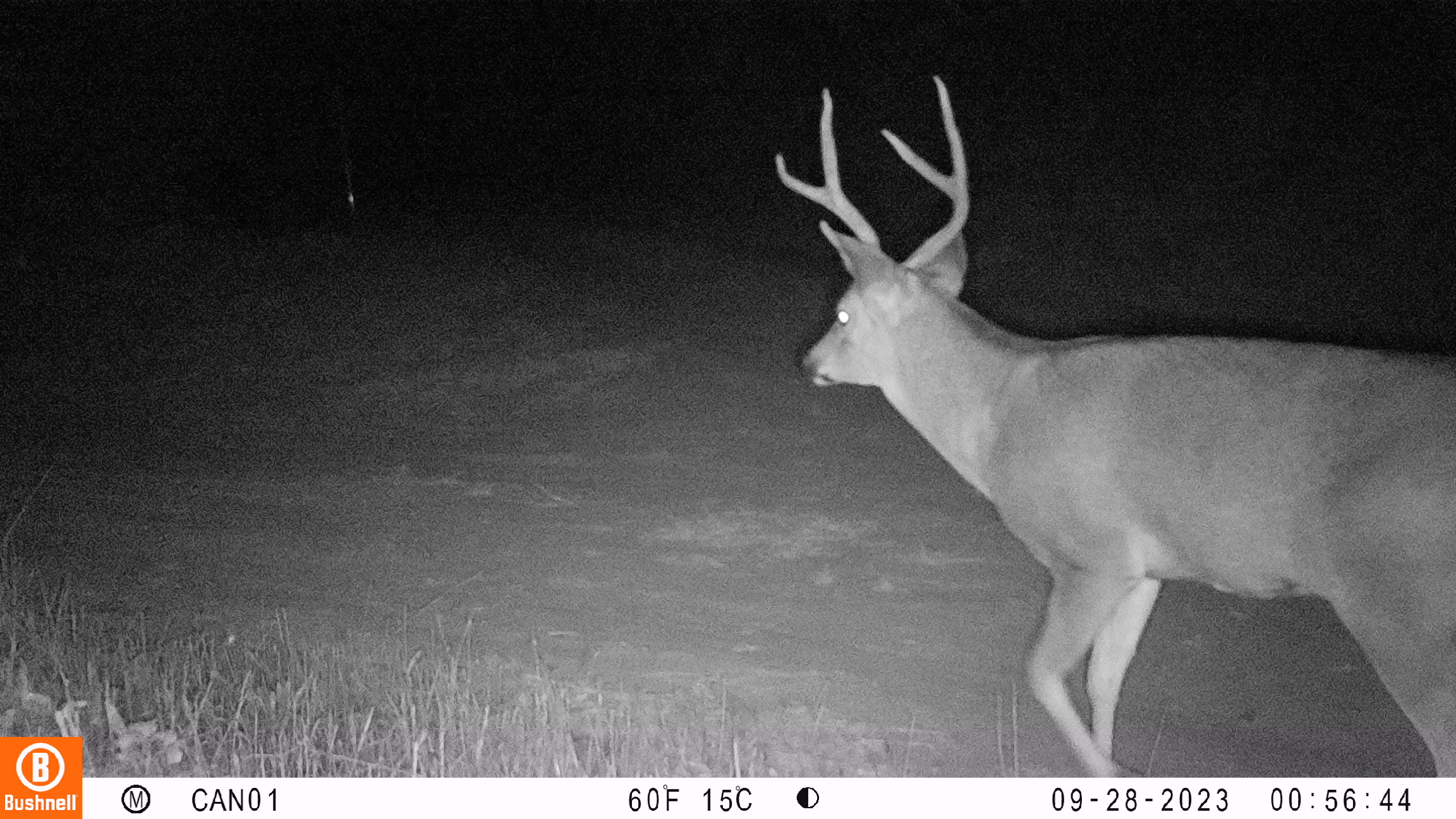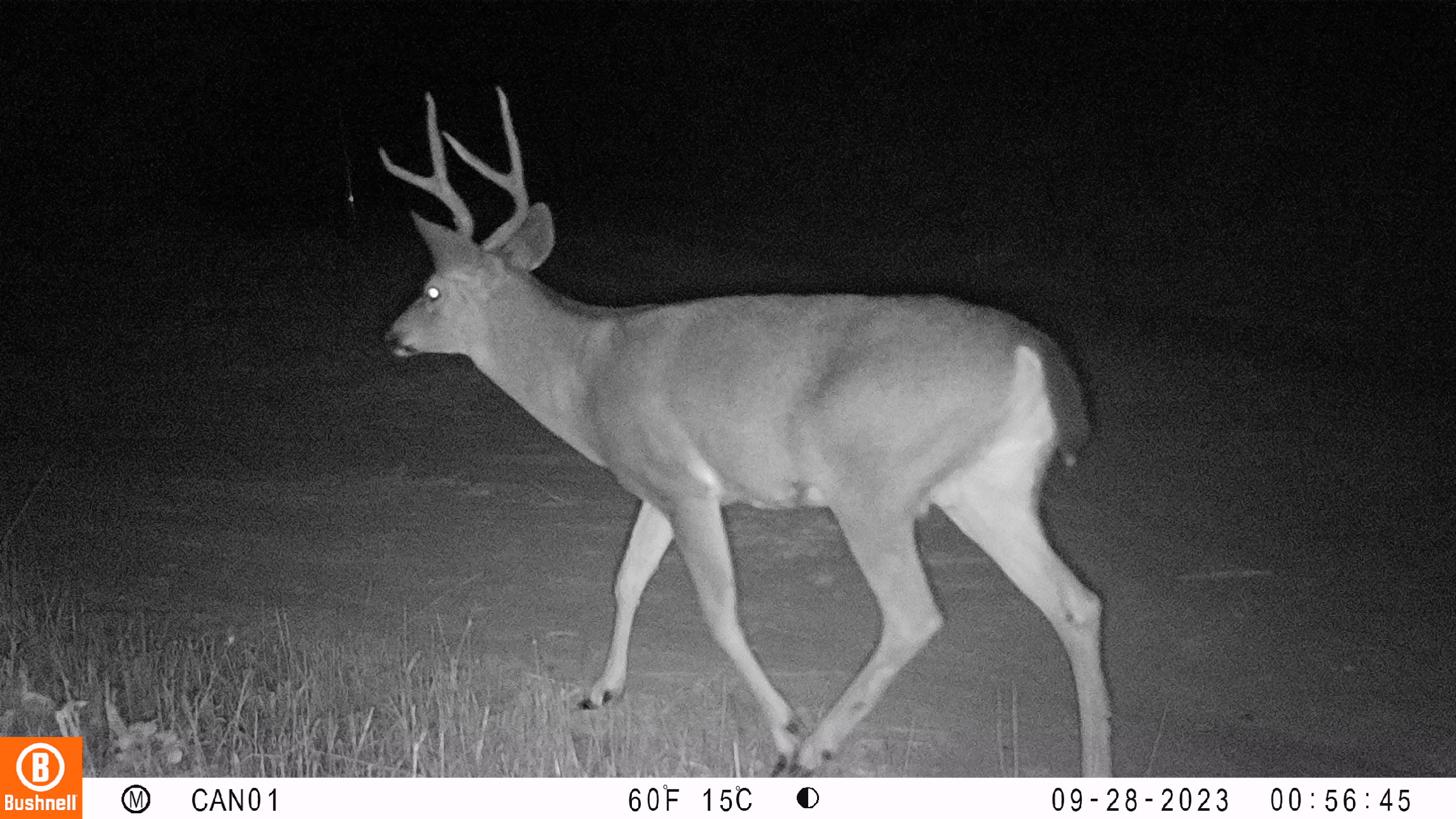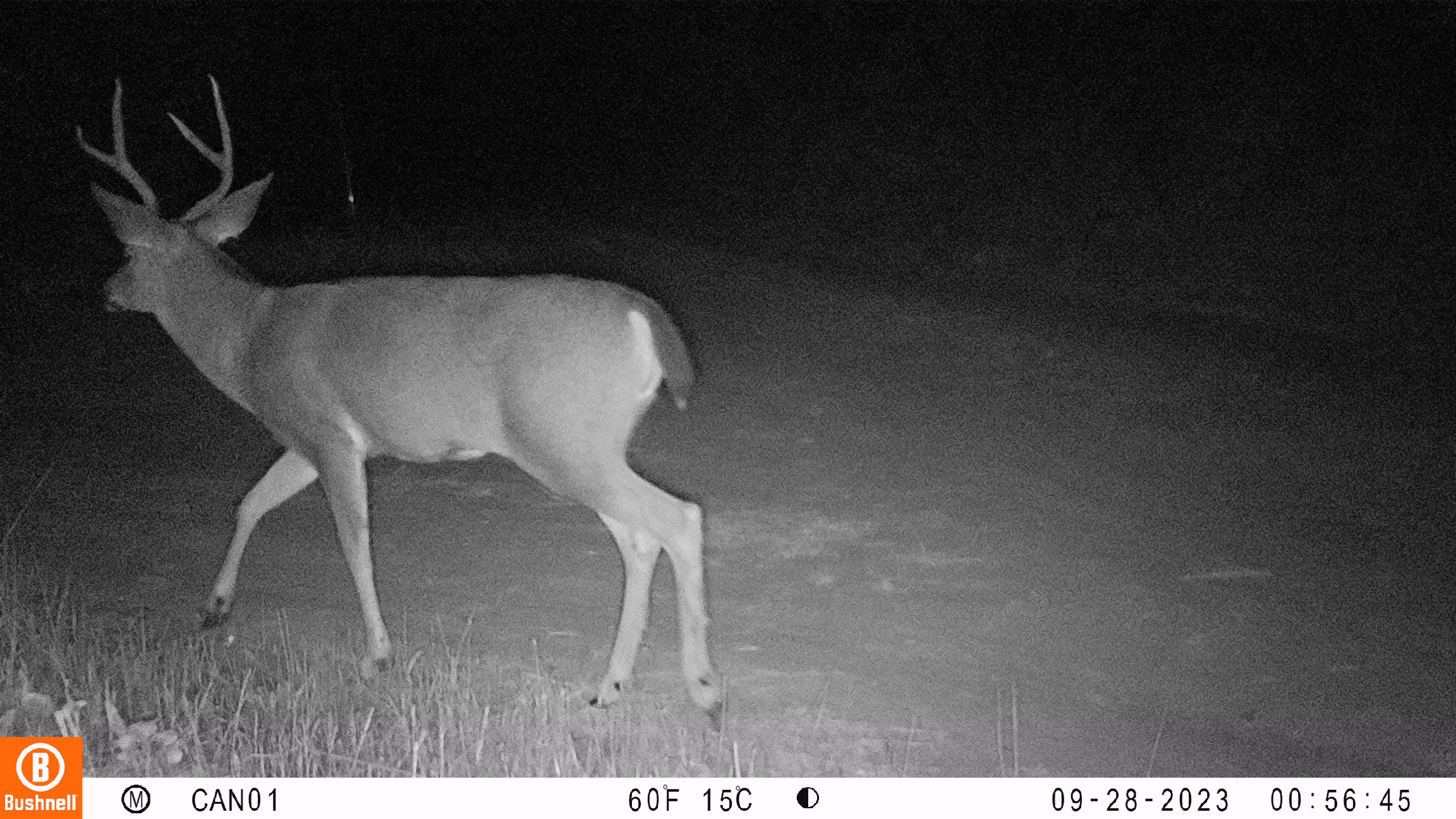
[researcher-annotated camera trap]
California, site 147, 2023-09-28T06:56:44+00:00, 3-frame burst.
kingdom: Animalia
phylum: Chordata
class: Mammalia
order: Artiodactyla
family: Cervidae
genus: Odocoileus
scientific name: Odocoileus hemionus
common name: mule deer